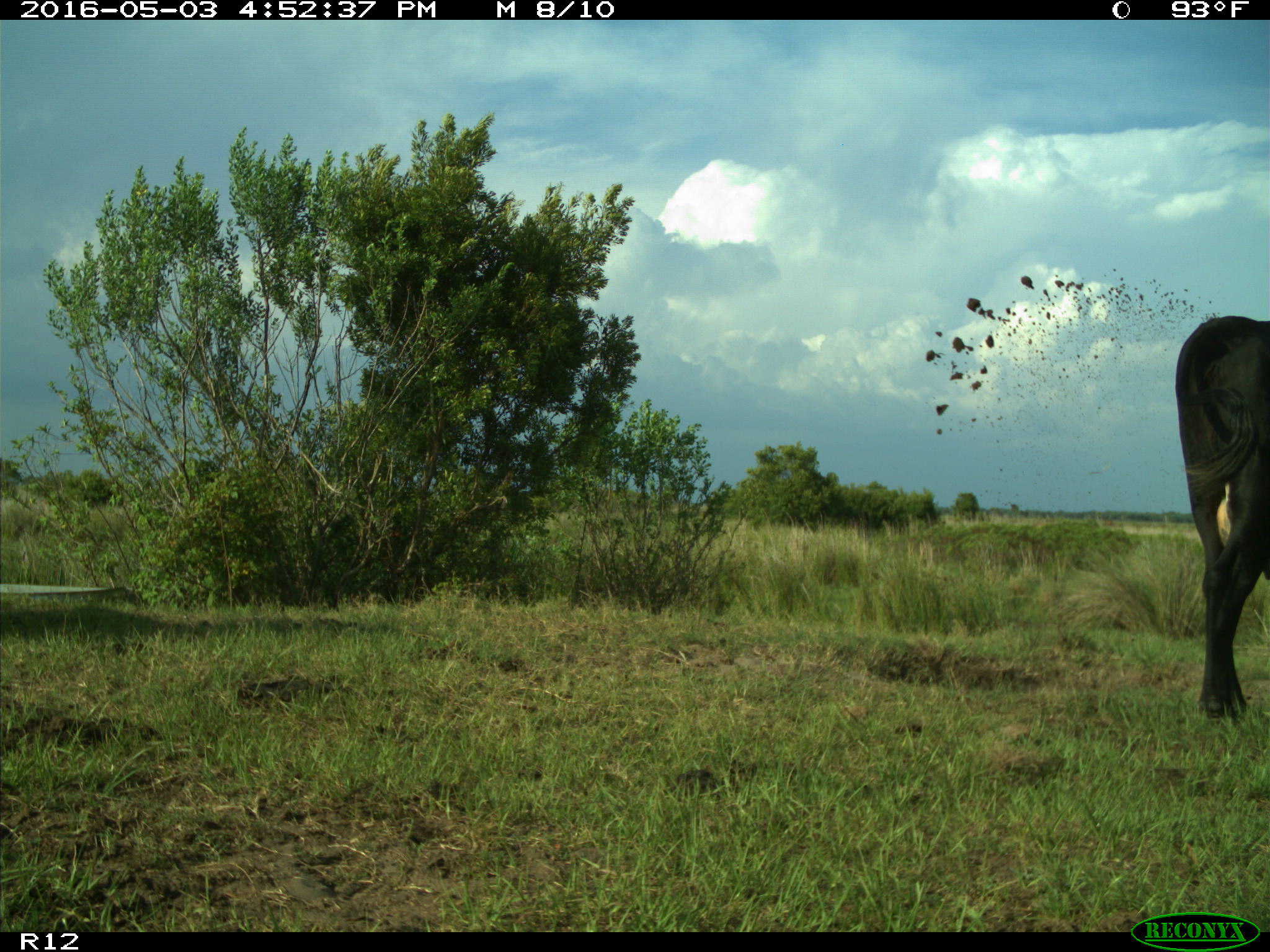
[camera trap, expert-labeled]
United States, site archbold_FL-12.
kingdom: Animalia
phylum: Chordata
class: Mammalia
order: Artiodactyla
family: Bovidae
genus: Bos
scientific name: Bos taurus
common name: domestic cow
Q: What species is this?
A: Bos taurus (domestic cow).